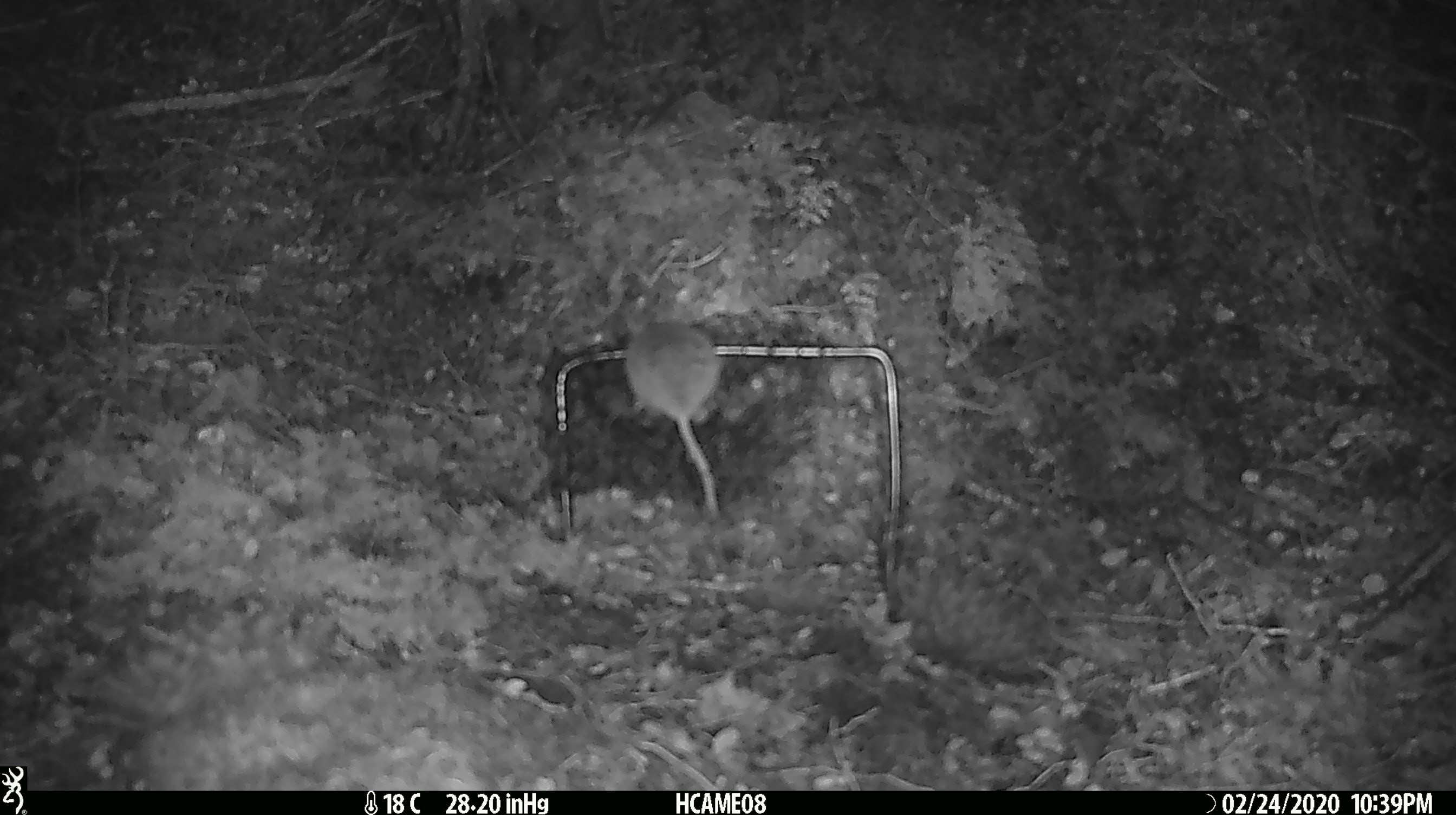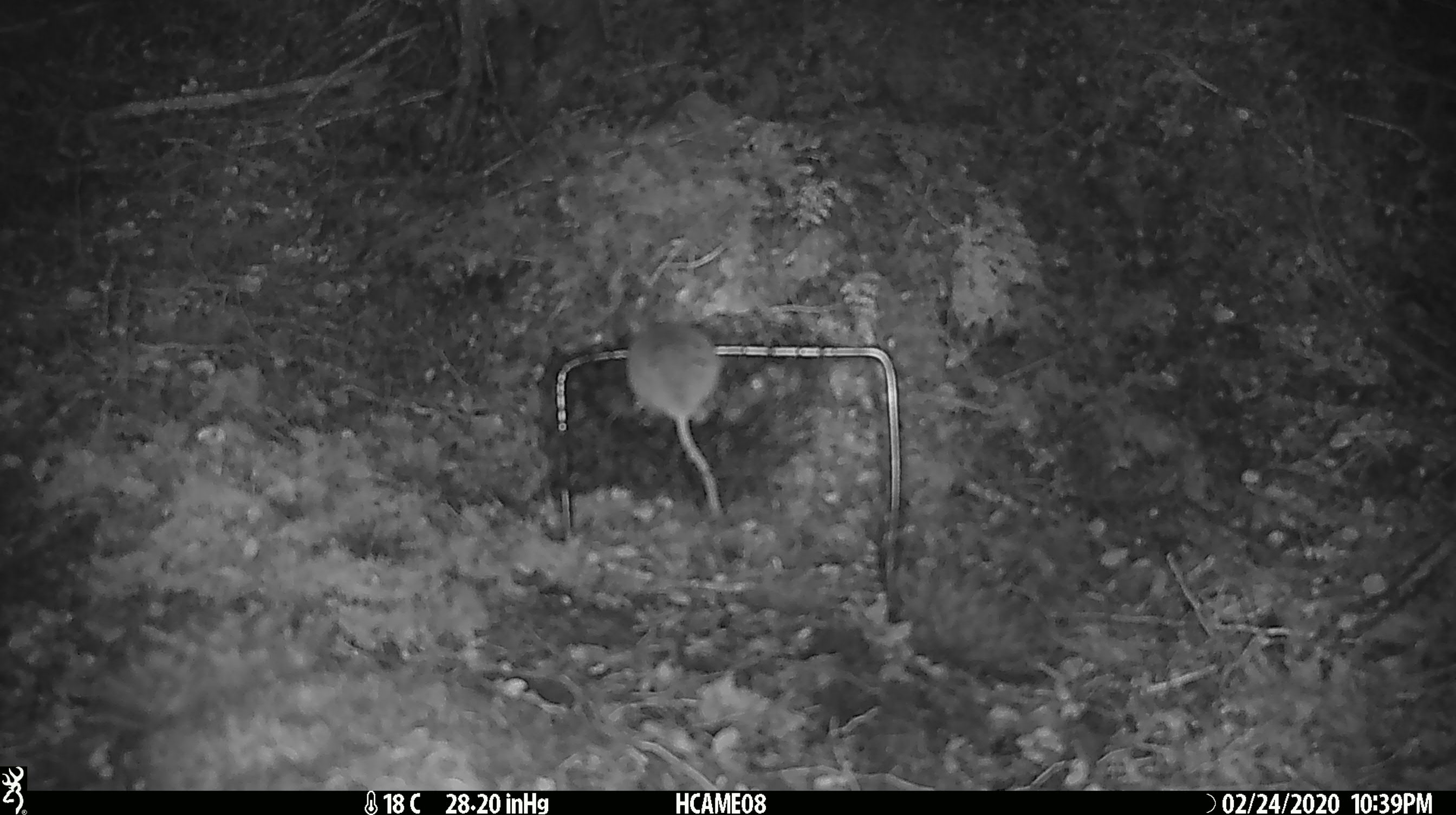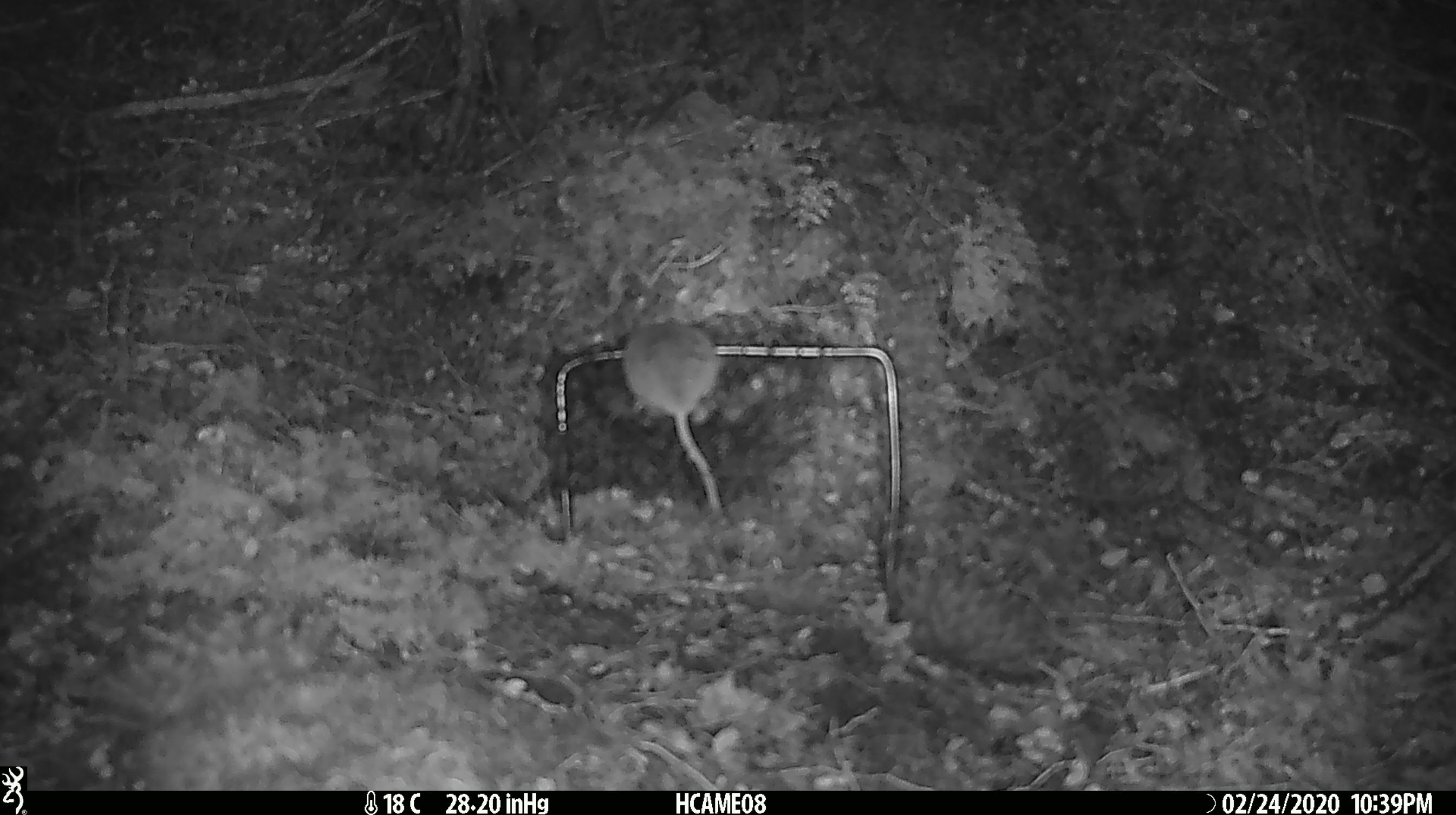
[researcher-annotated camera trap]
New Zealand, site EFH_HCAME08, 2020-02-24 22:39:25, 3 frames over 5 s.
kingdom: Animalia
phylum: Chordata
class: Mammalia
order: Rodentia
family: Muridae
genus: Mus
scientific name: Mus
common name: mouse